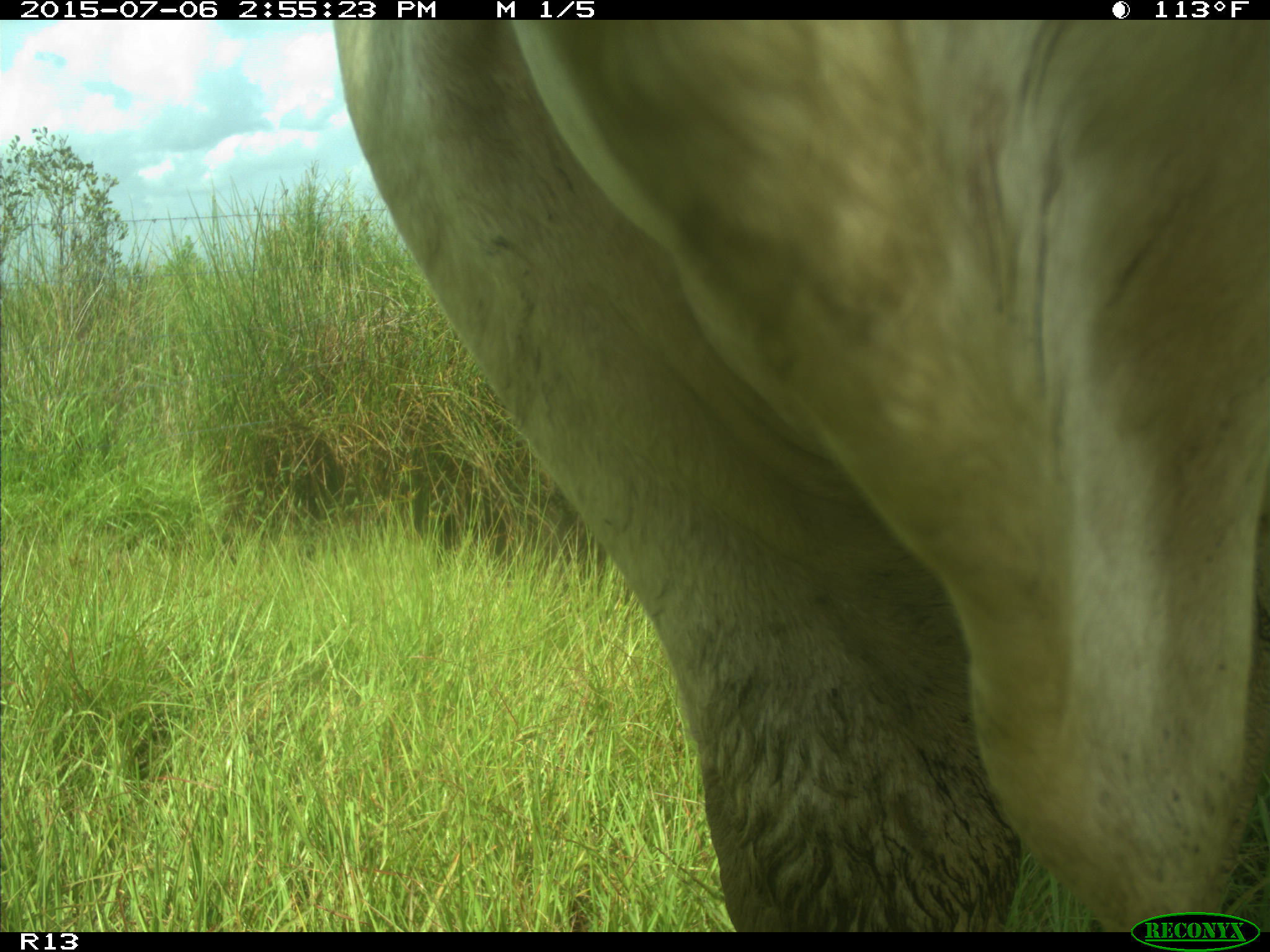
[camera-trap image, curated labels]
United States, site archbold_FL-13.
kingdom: Animalia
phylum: Chordata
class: Mammalia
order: Artiodactyla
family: Bovidae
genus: Bos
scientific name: Bos taurus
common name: domestic cow